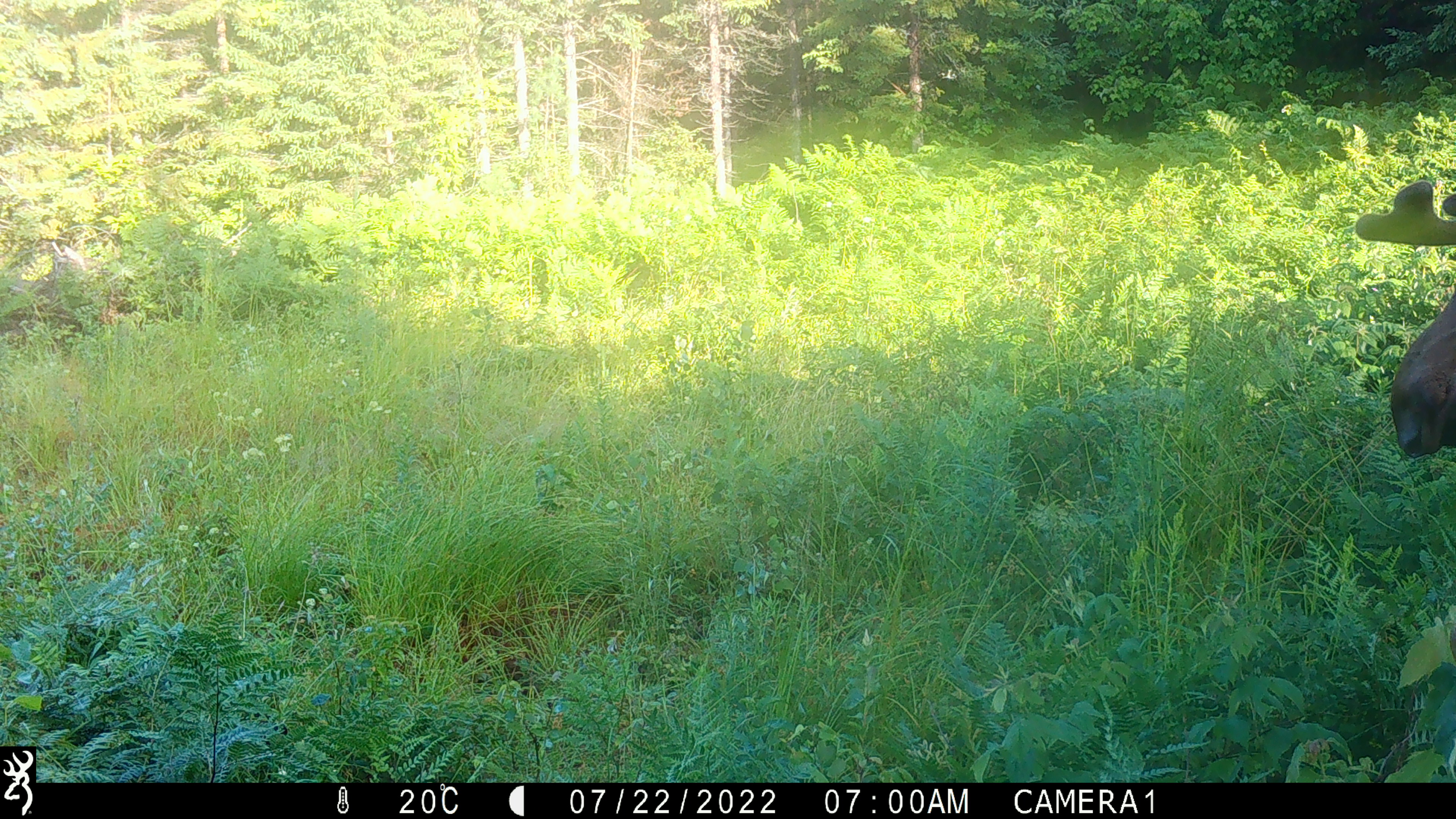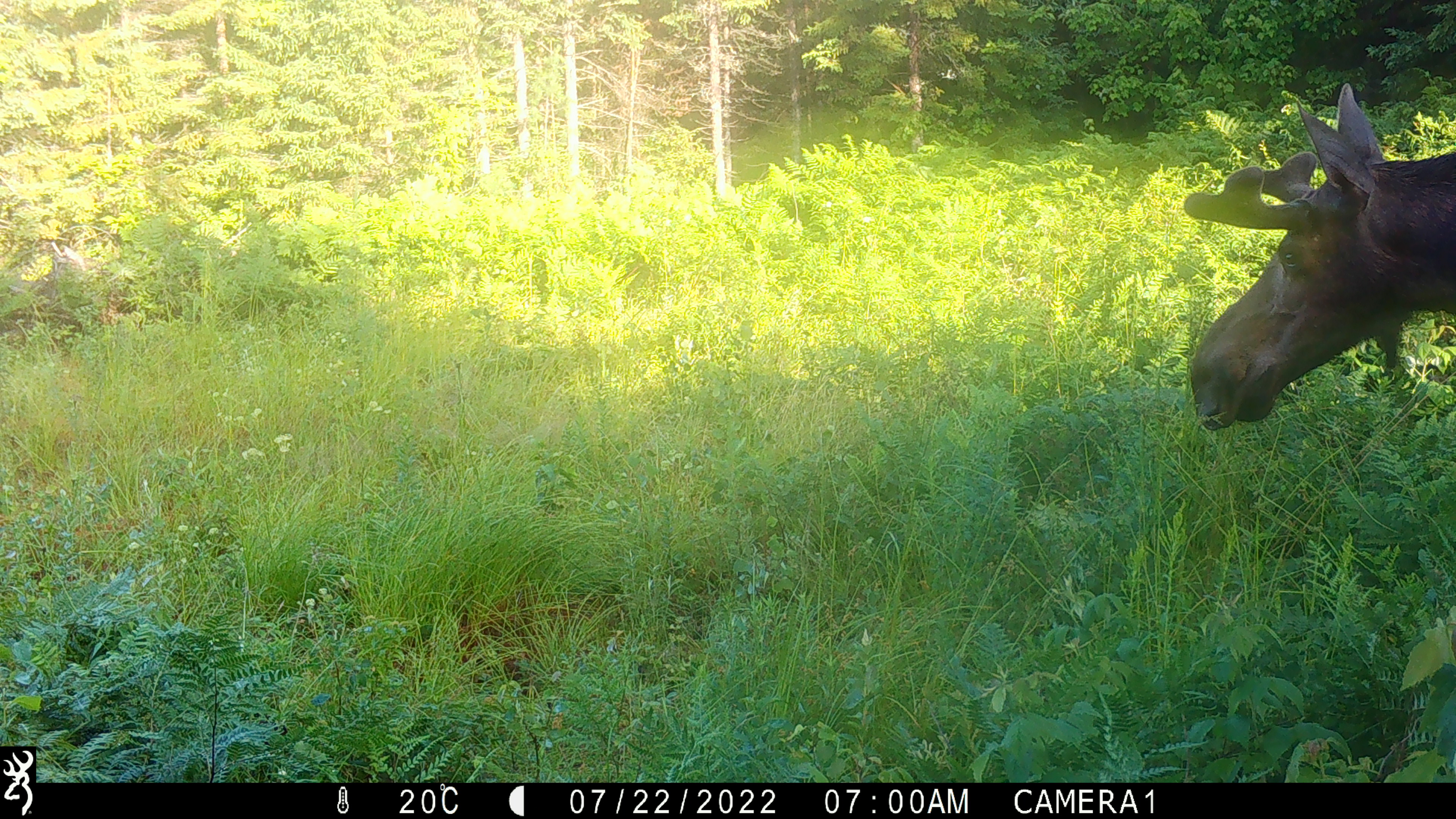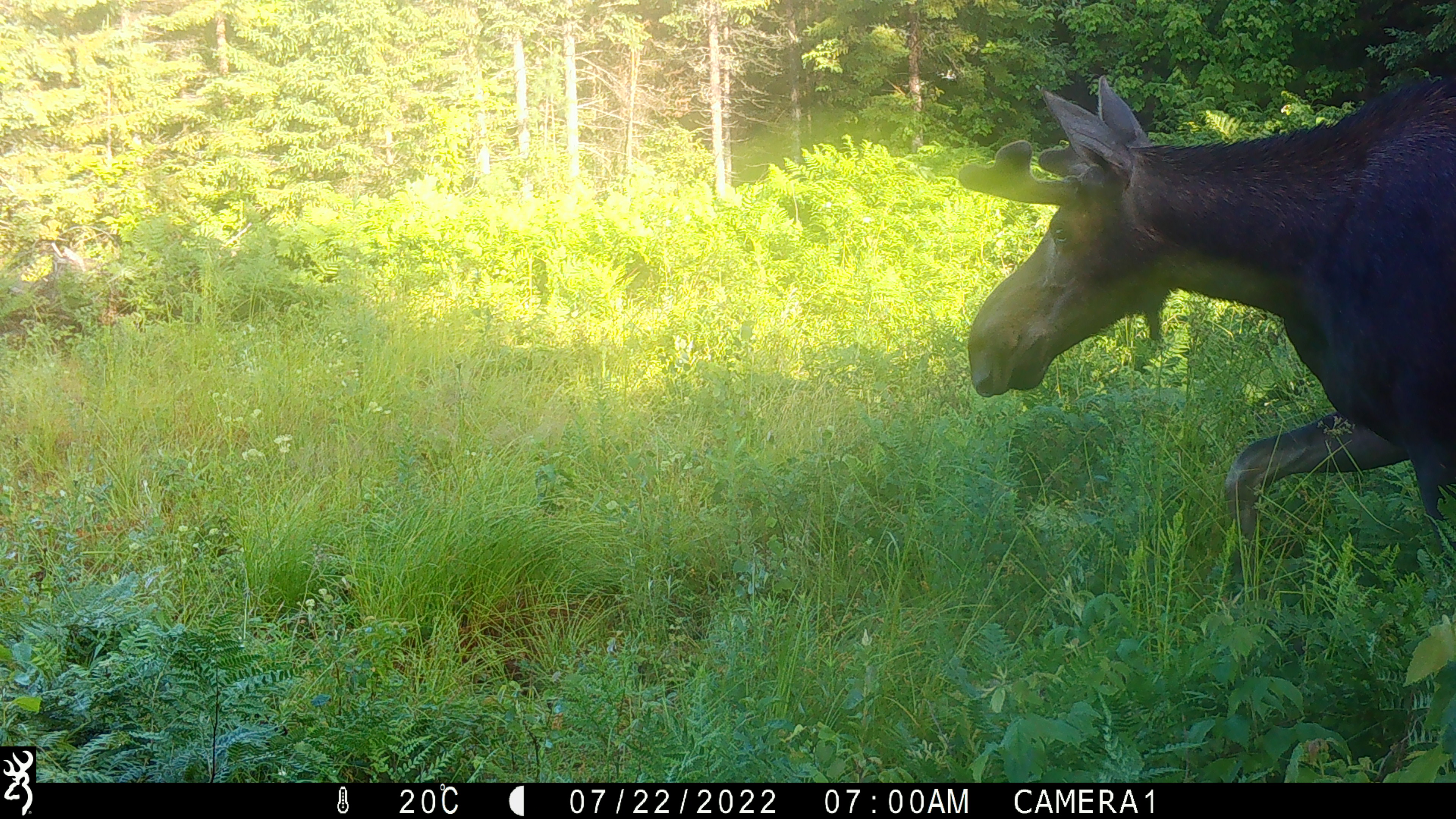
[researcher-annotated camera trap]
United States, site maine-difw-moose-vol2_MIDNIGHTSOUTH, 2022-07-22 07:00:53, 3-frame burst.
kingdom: Animalia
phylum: Chordata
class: Mammalia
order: Artiodactyla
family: Cervidae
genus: Alces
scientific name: Alces alces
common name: moose